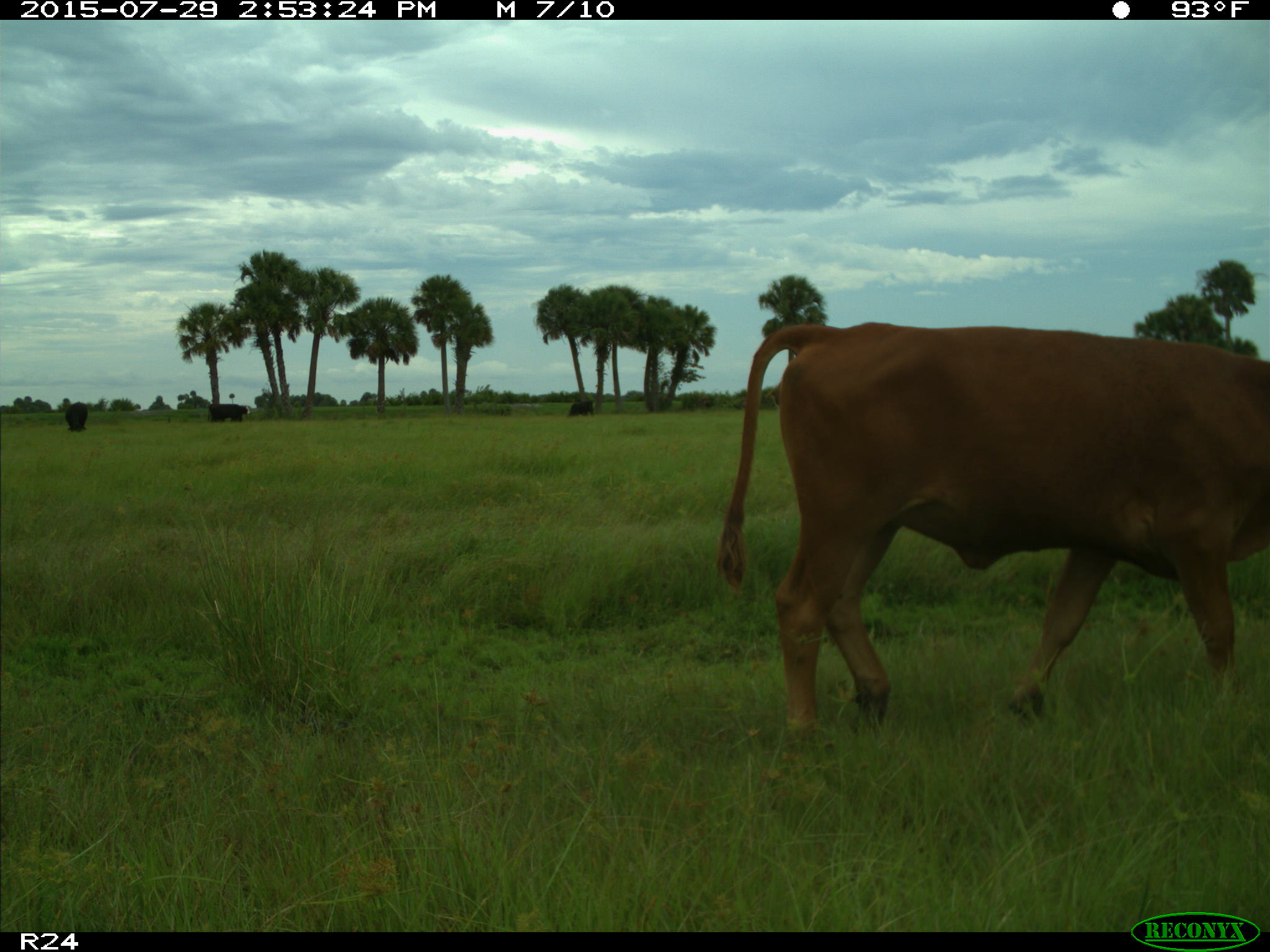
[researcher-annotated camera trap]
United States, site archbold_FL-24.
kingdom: Animalia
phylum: Chordata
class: Mammalia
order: Artiodactyla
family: Bovidae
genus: Bos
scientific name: Bos taurus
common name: domestic cow